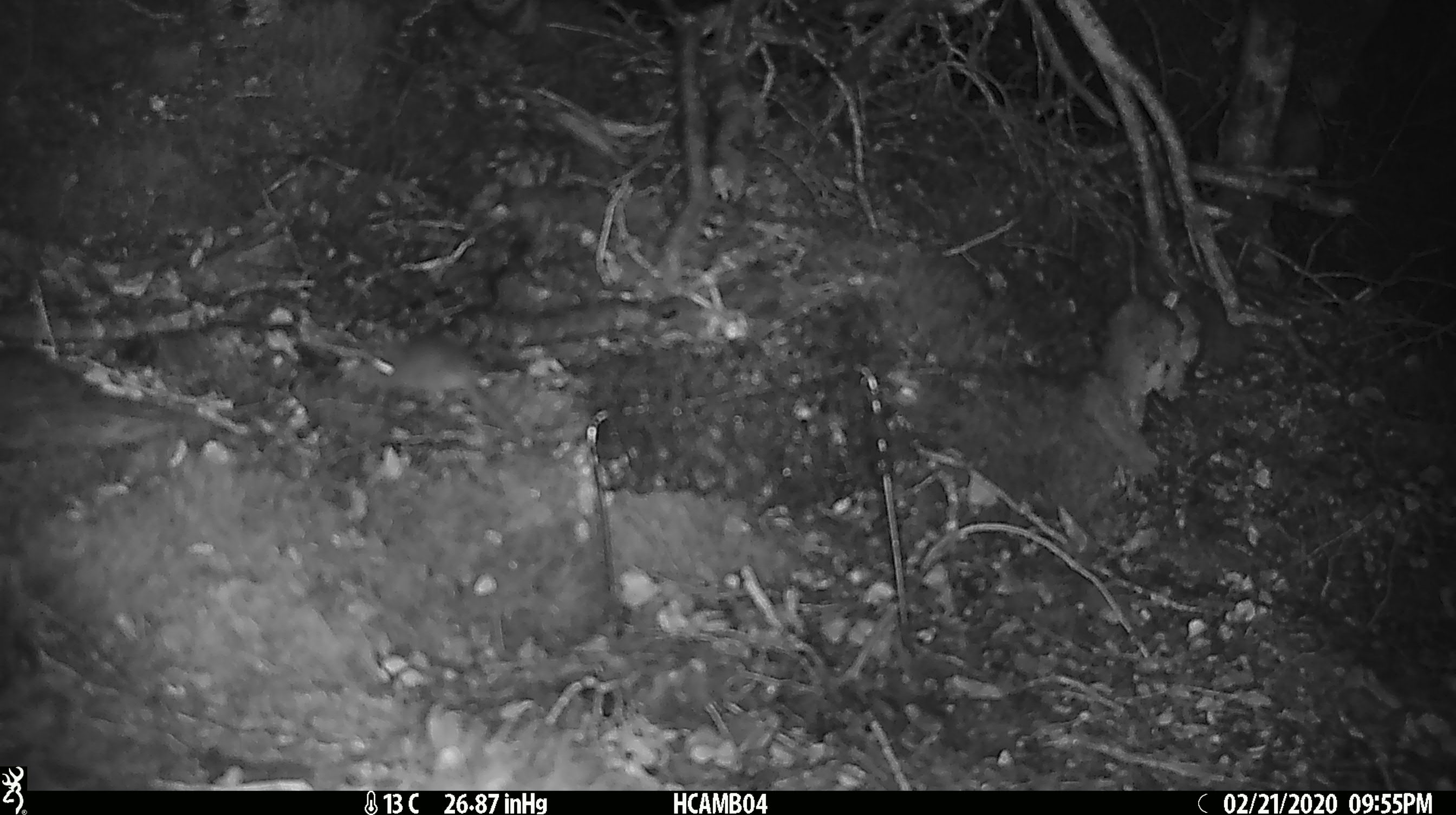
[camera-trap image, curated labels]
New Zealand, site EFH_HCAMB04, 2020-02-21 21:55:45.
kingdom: Animalia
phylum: Chordata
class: Mammalia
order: Rodentia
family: Muridae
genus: Mus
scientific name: Mus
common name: mouse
Mouse (Mus).